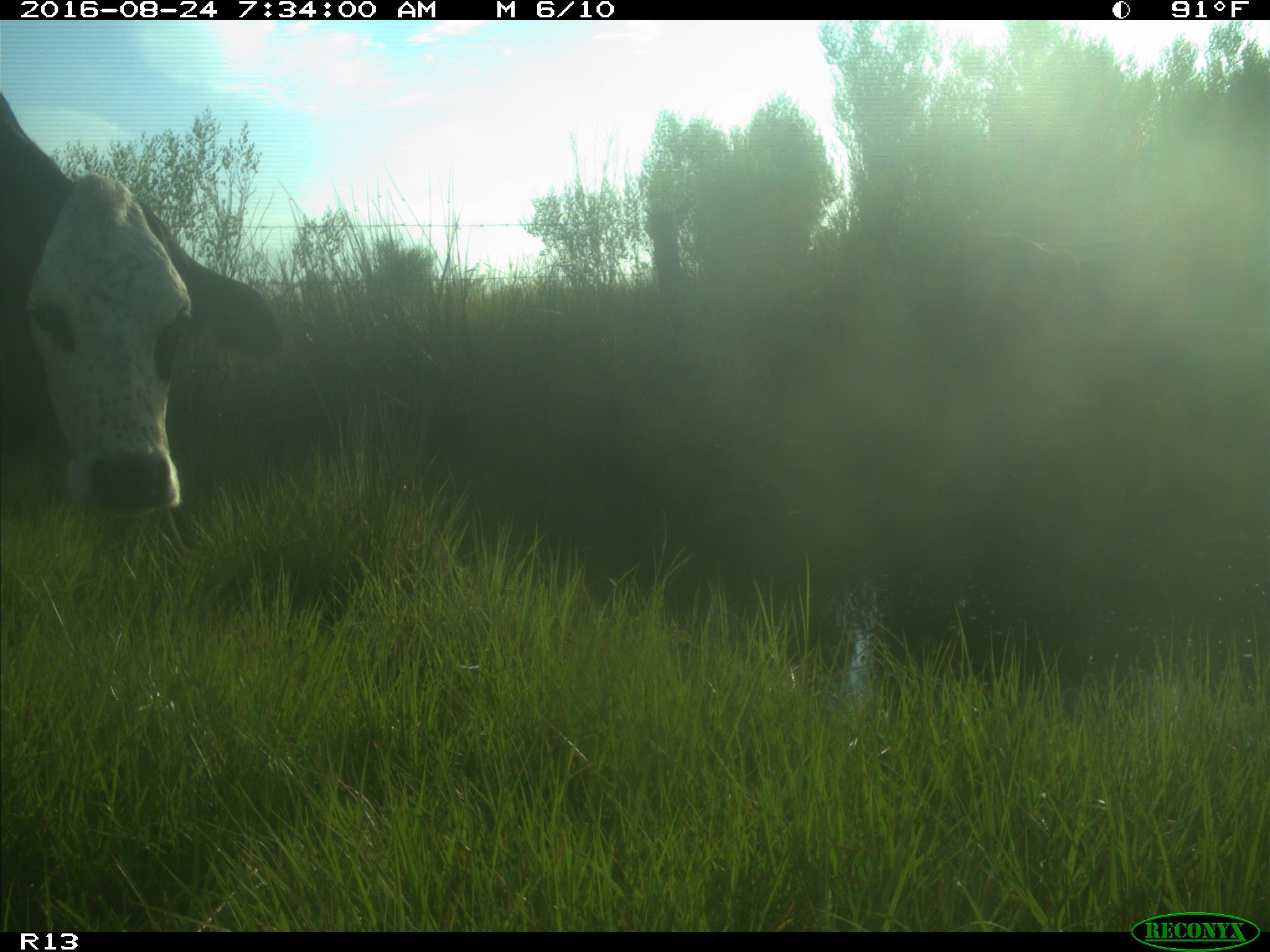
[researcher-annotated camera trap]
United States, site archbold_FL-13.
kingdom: Animalia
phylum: Chordata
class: Mammalia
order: Artiodactyla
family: Bovidae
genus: Bos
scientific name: Bos taurus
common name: domestic cow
Bos taurus (domestic cow).